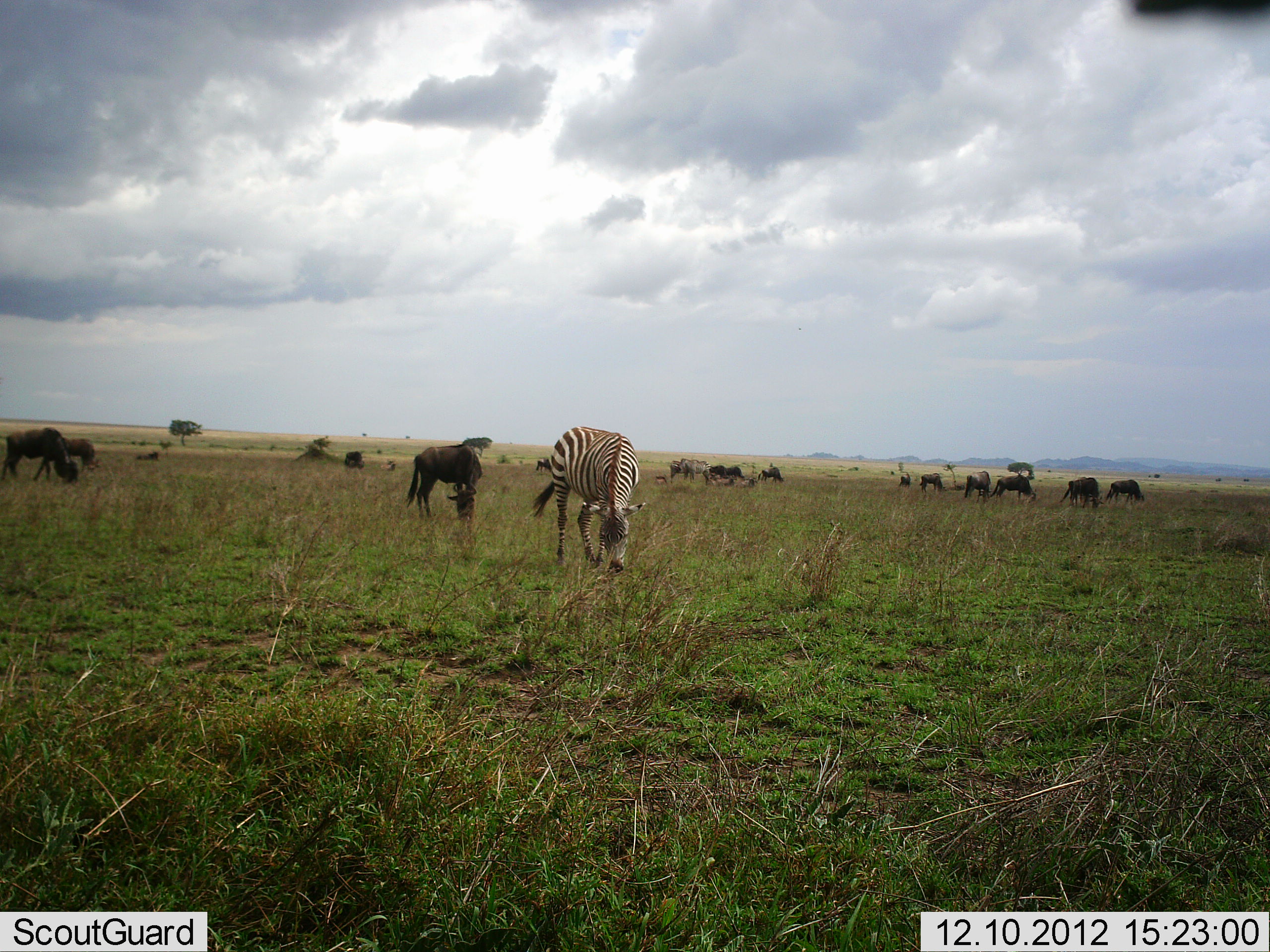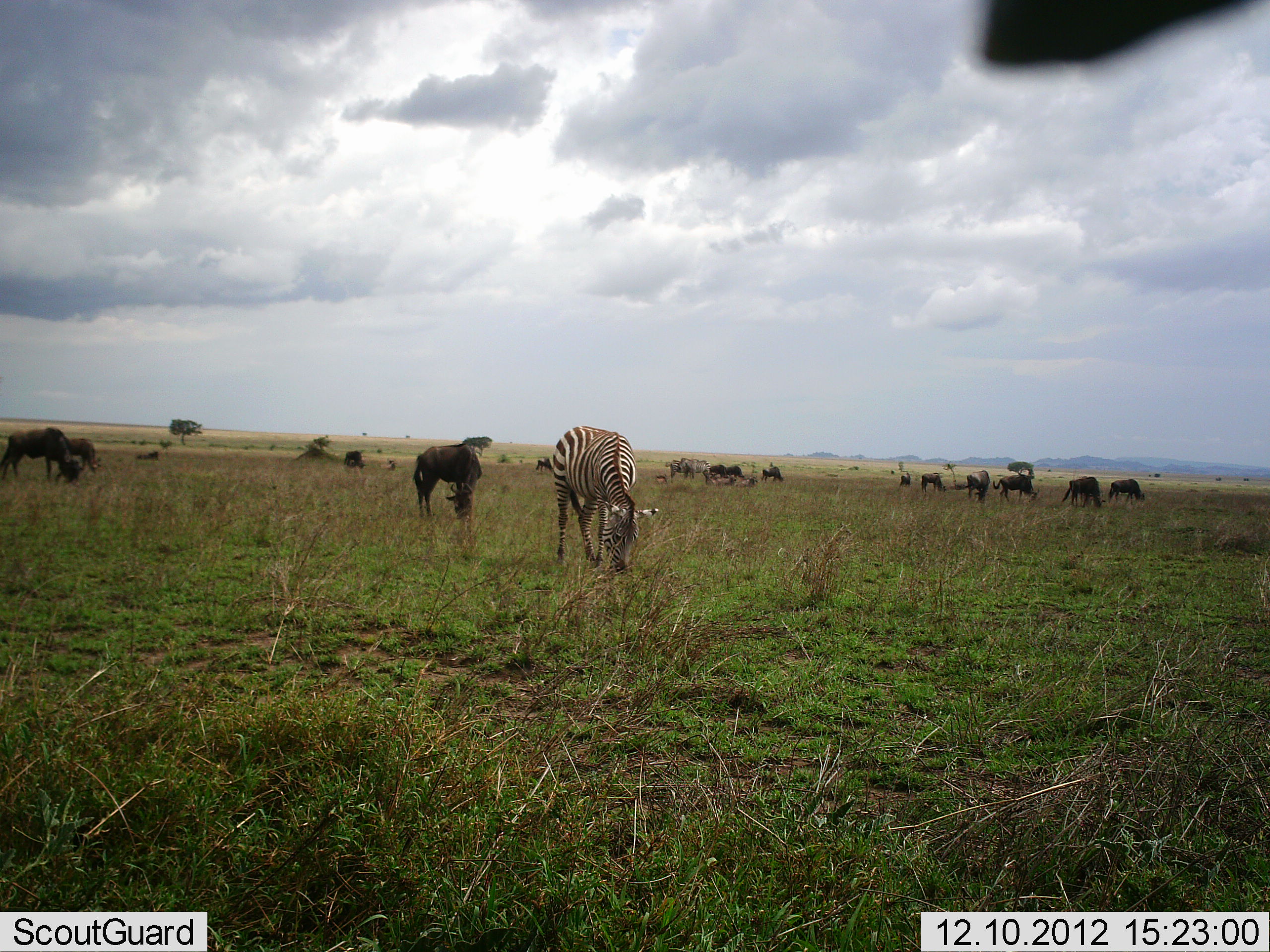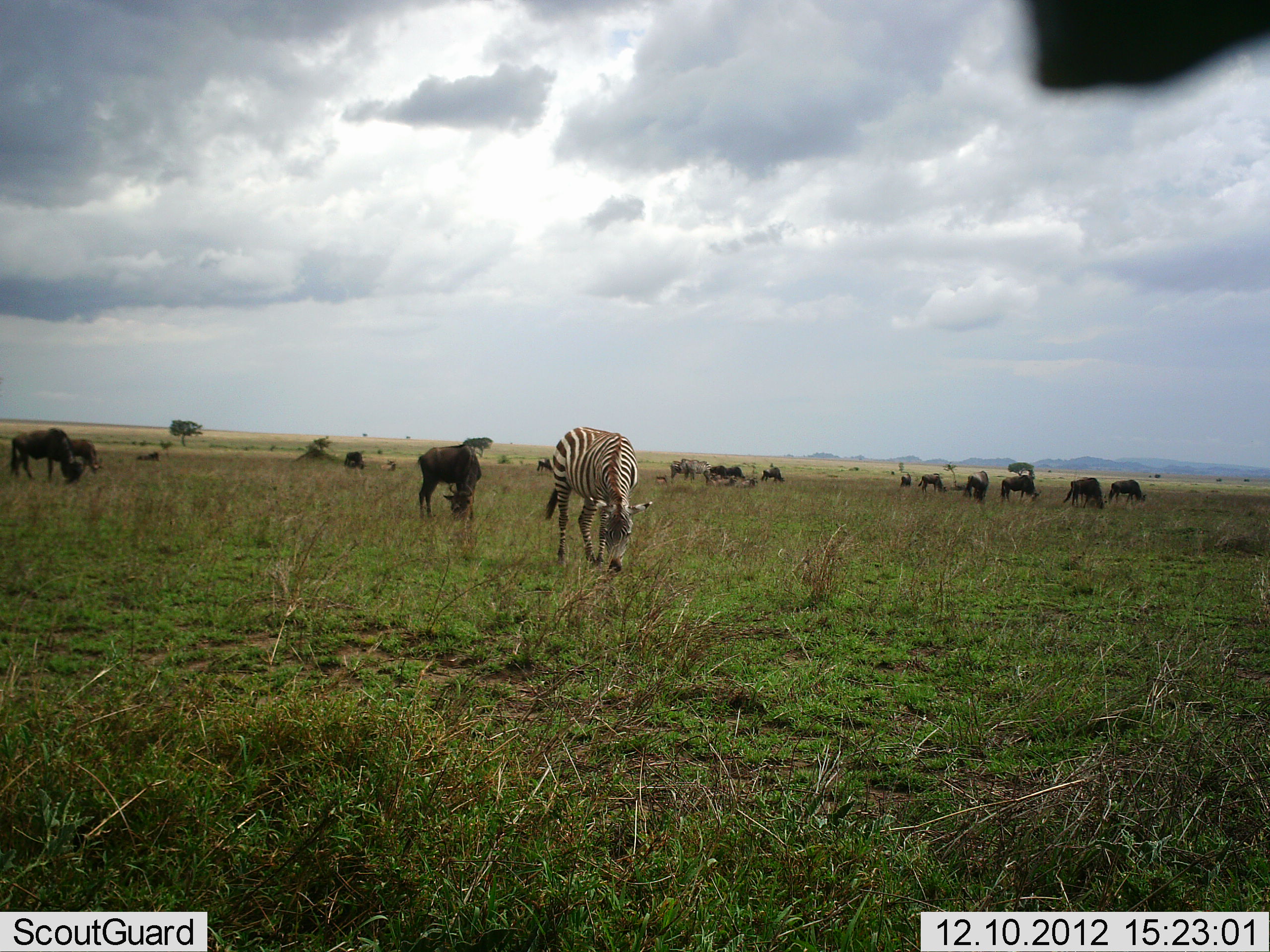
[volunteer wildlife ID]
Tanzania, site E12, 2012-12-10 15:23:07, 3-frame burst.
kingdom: Animalia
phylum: Chordata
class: Mammalia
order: Artiodactyla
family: Bovidae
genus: Connochaetes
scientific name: Connochaetes taurinus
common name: blue wildebeest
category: wildebeest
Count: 11-50.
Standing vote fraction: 30%.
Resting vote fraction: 10%.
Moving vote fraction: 0%.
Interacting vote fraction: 0%.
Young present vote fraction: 0%.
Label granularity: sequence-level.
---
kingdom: Animalia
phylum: Chordata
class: Mammalia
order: Perissodactyla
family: Equidae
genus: Equus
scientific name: Equus quagga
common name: plains zebra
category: zebra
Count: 3.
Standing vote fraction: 40%.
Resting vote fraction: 0%.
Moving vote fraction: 0%.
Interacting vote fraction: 0%.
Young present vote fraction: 0%.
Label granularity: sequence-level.